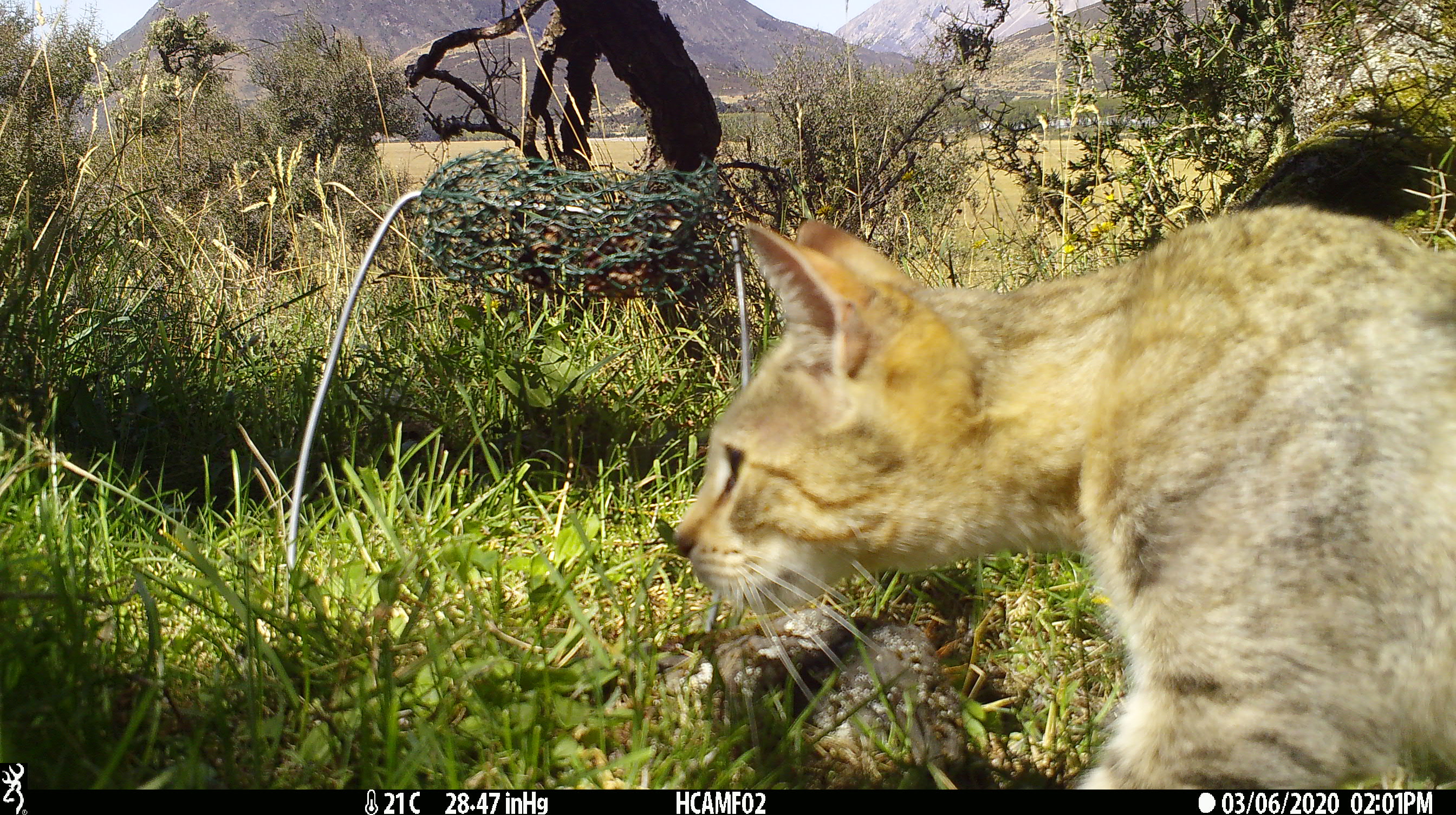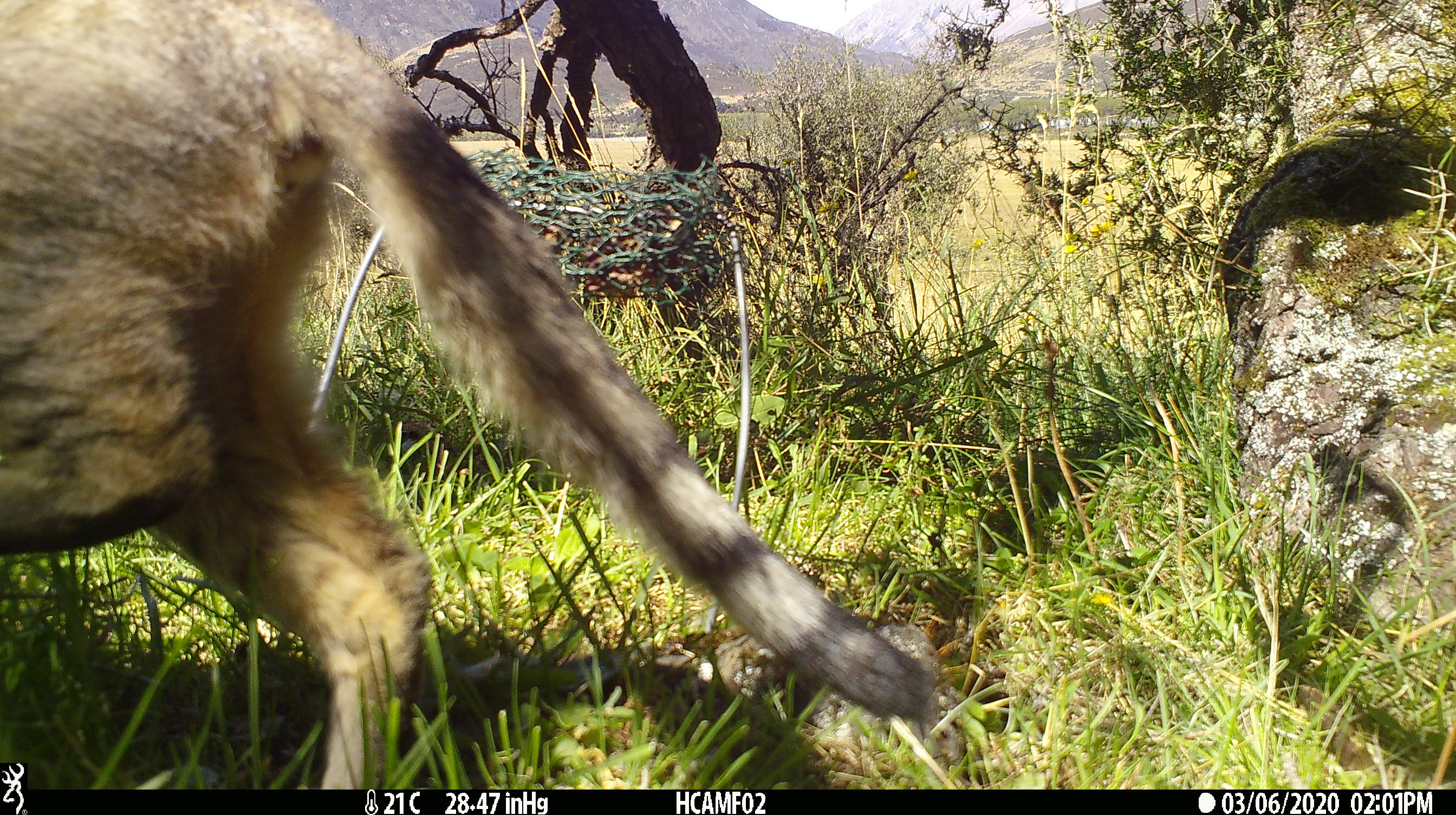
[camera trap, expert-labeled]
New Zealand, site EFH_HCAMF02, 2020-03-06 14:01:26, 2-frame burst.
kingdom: Animalia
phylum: Chordata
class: Mammalia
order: Carnivora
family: Felidae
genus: Felis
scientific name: Felis catus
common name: domestic cat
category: cat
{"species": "cat (domestic cat) (Felis catus)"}